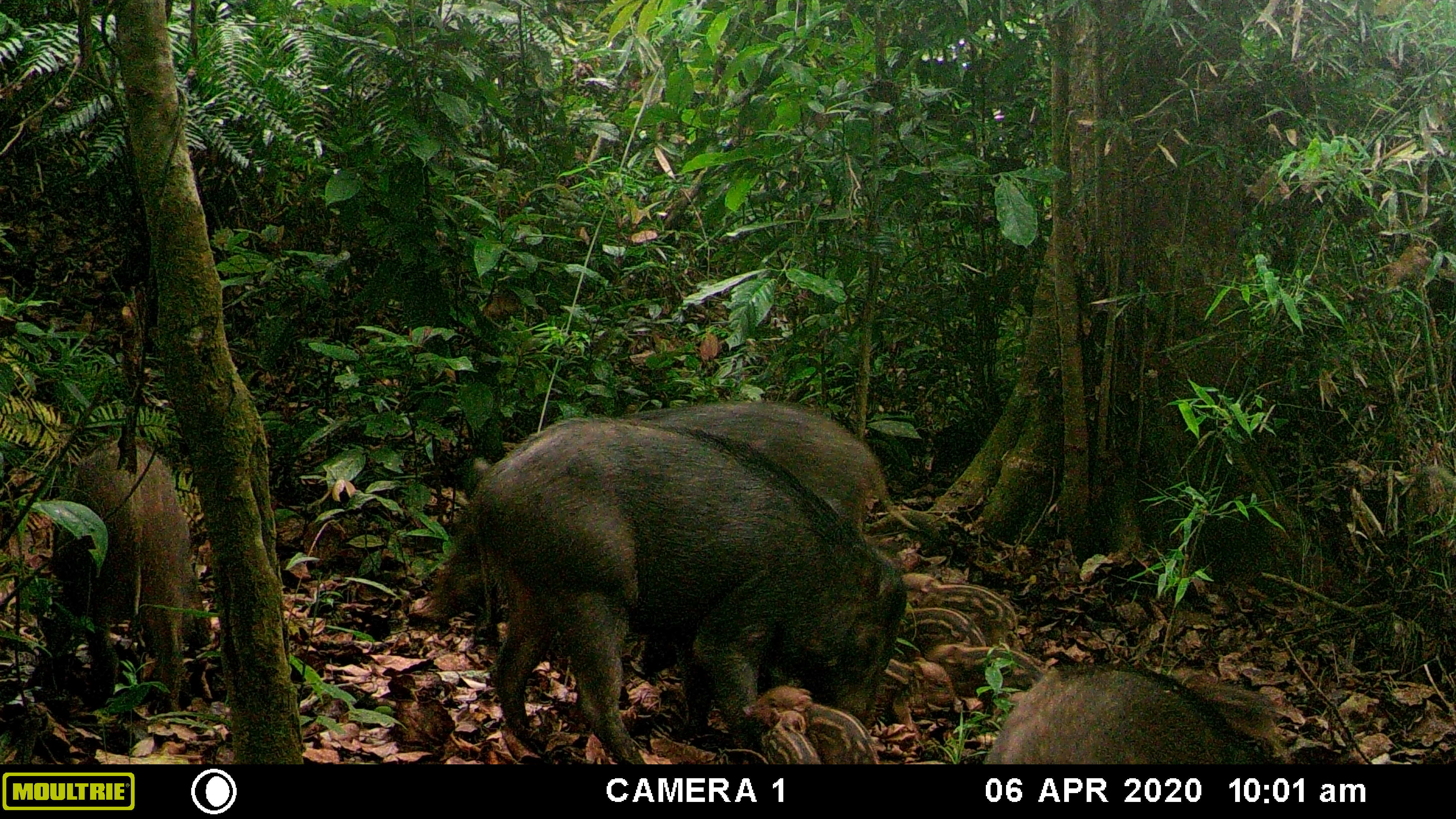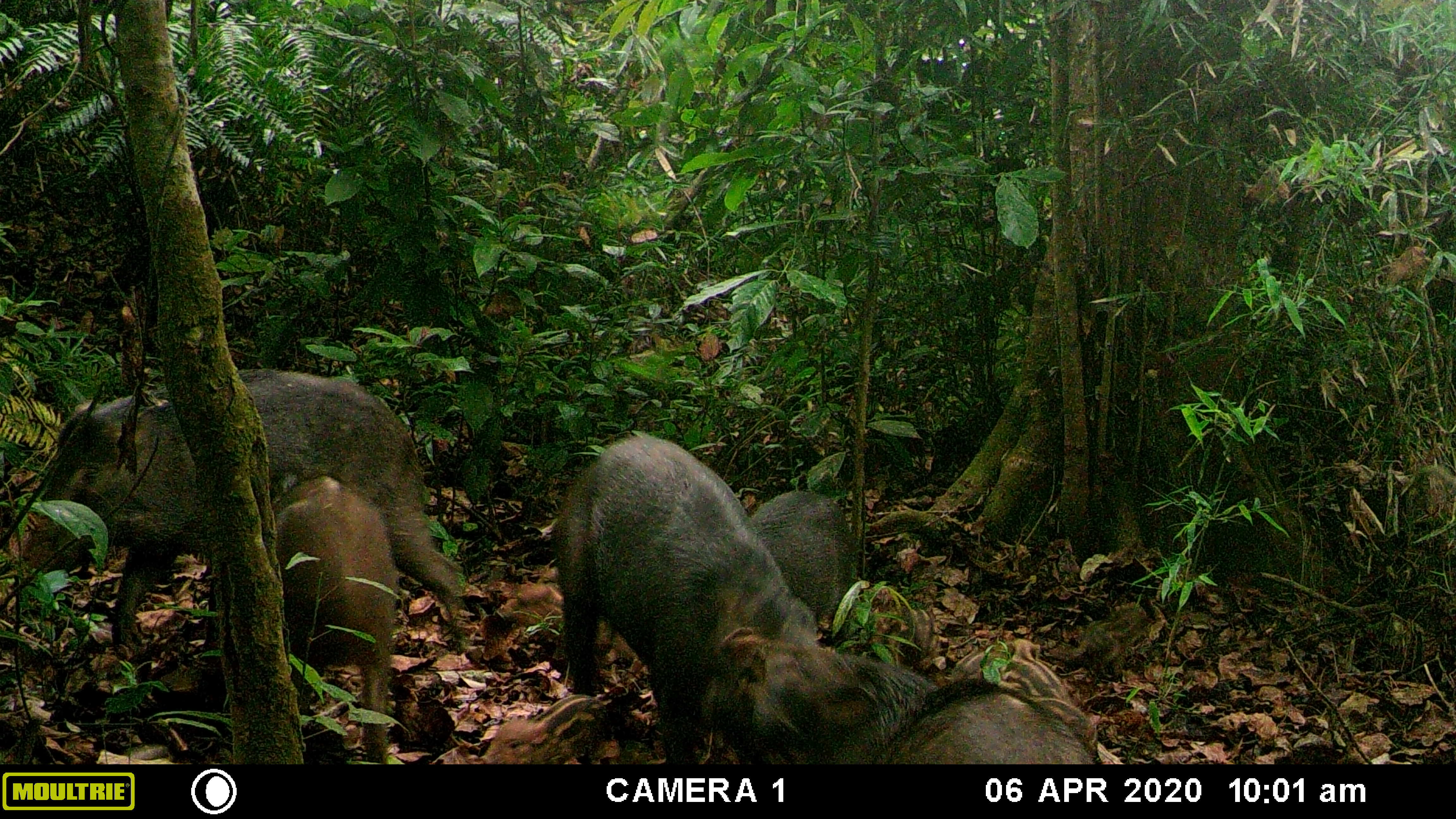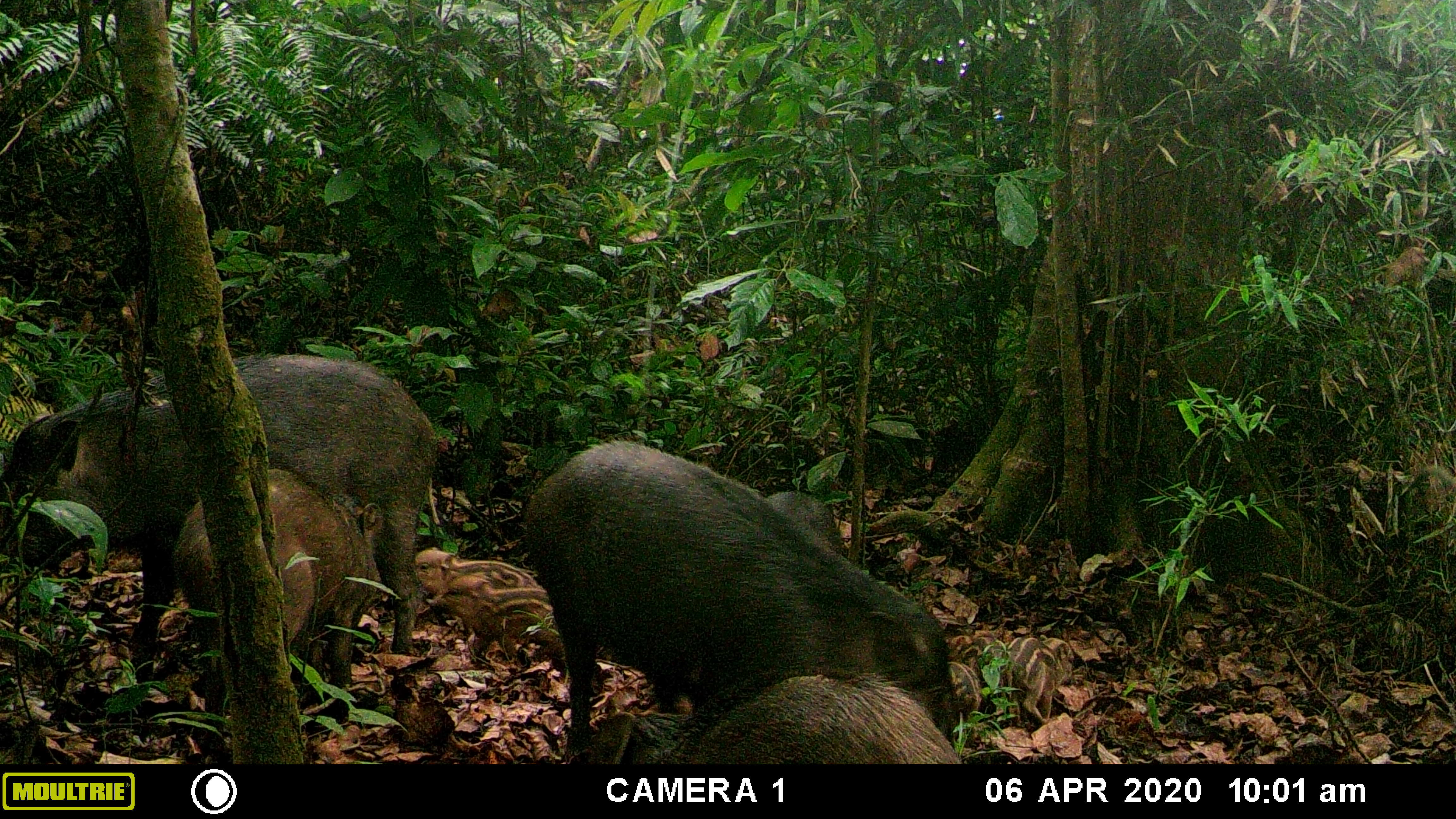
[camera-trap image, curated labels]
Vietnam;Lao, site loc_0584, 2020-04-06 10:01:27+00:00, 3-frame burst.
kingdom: Animalia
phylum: Chordata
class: Mammalia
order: Artiodactyla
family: Suidae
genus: Sus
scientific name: Sus scrofa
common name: eurasian wild pig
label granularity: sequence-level